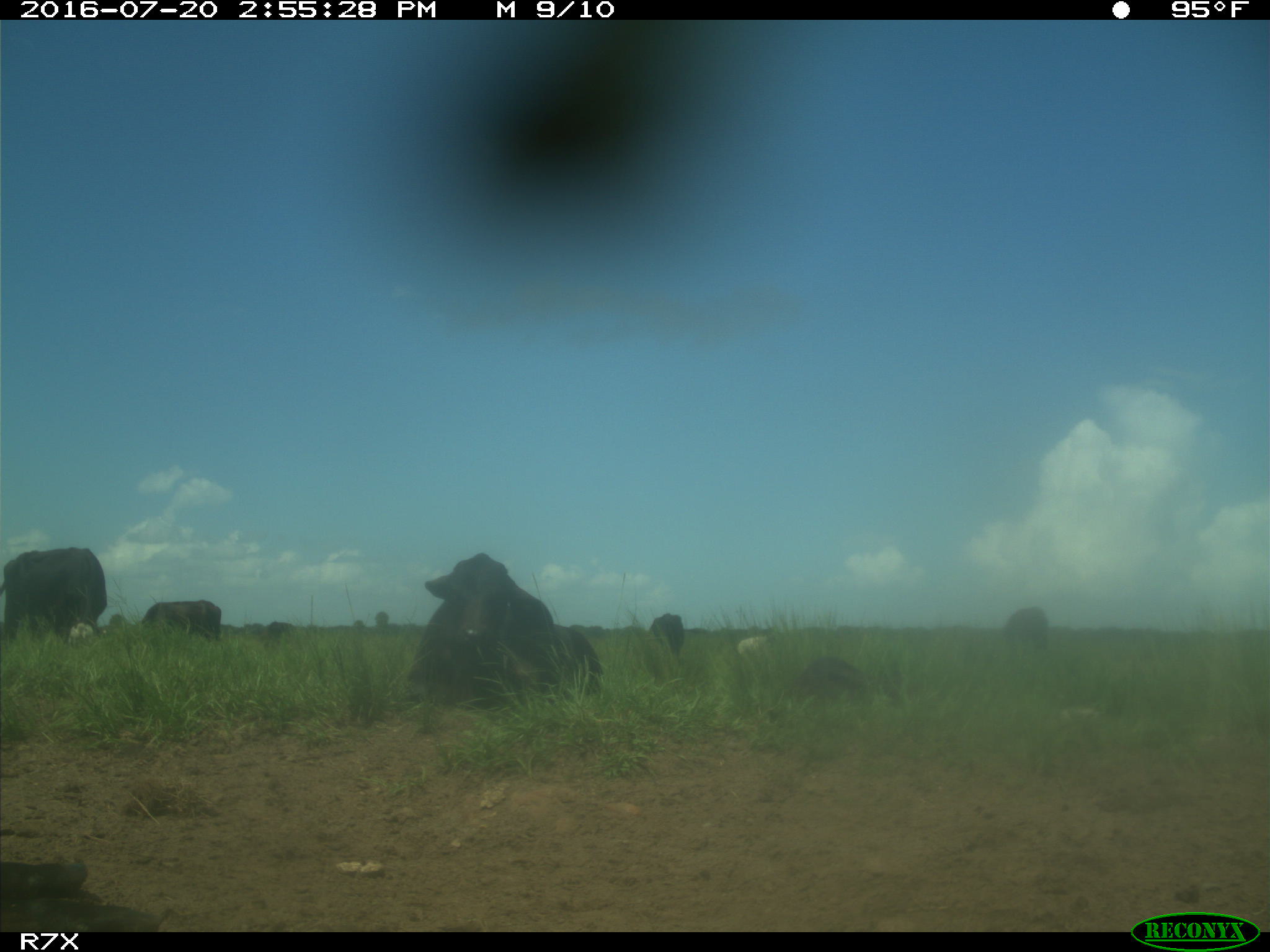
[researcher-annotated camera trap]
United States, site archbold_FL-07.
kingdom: Animalia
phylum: Chordata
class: Mammalia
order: Artiodactyla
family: Bovidae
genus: Bos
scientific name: Bos taurus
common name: domestic cow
Bos taurus (domestic cow).